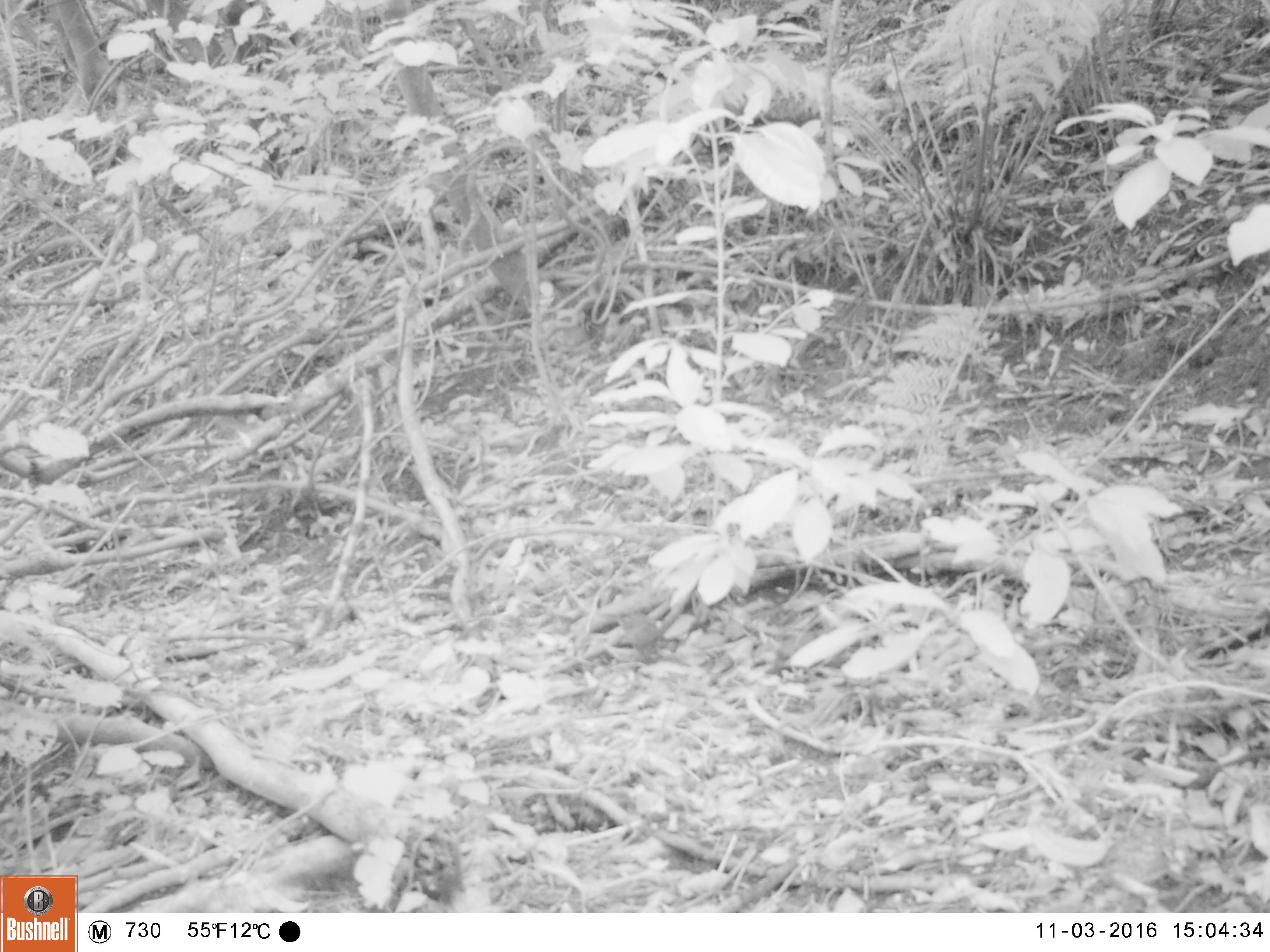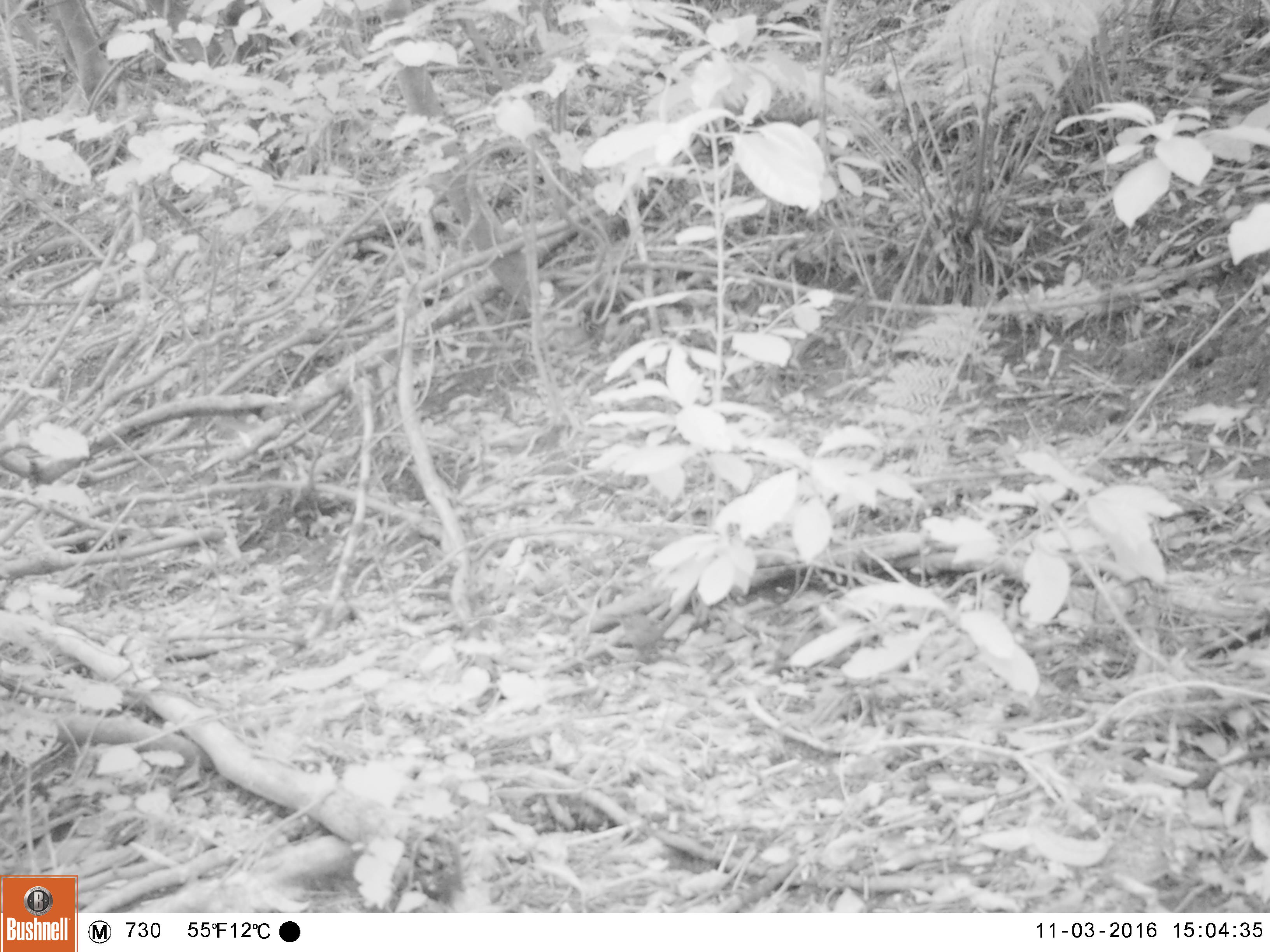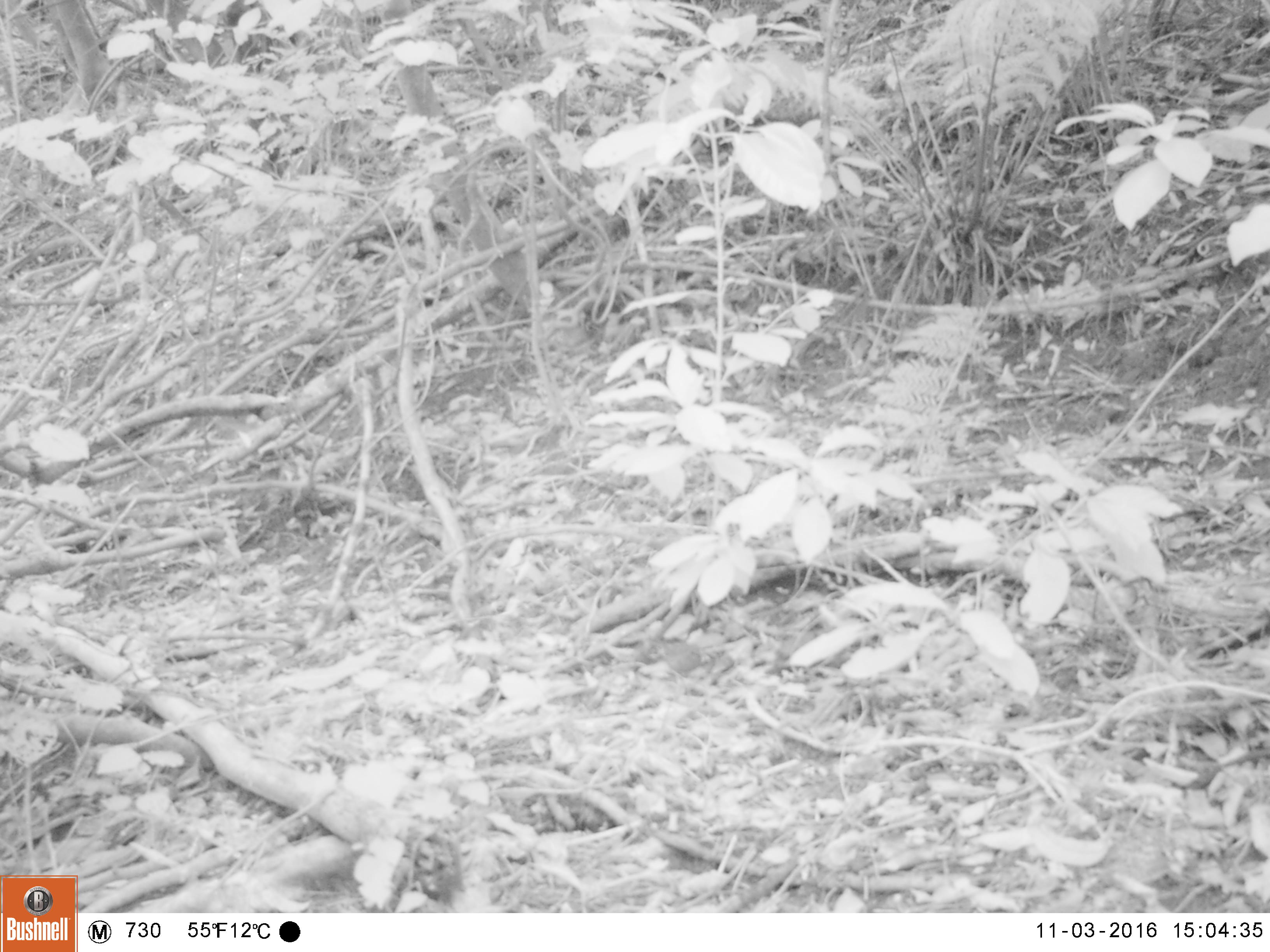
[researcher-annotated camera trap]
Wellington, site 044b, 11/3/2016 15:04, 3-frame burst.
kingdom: Animalia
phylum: Chordata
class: Aves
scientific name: Aves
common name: bird